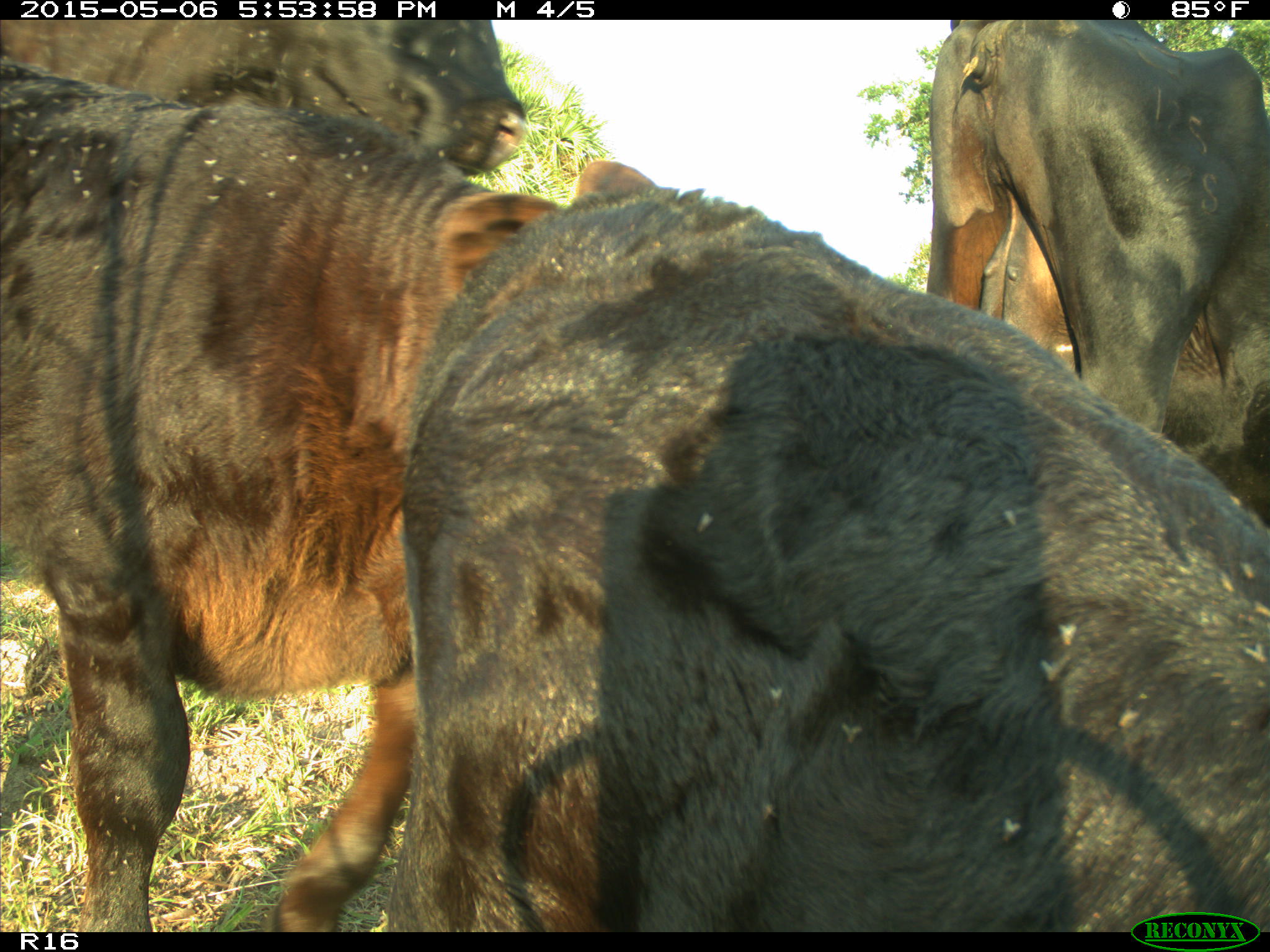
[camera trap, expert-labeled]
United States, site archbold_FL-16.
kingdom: Animalia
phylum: Chordata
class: Mammalia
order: Artiodactyla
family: Bovidae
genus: Bos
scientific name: Bos taurus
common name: domestic cow